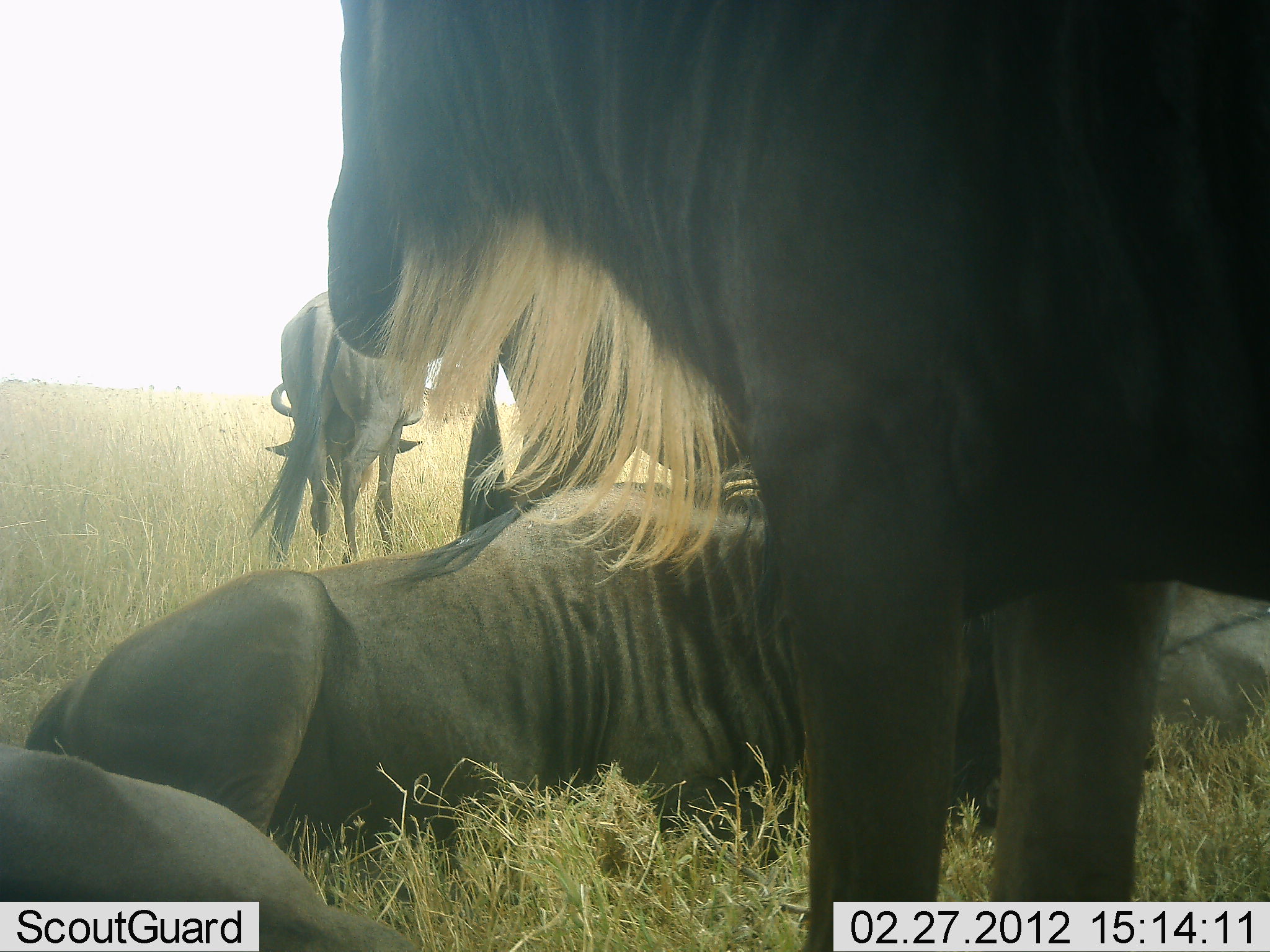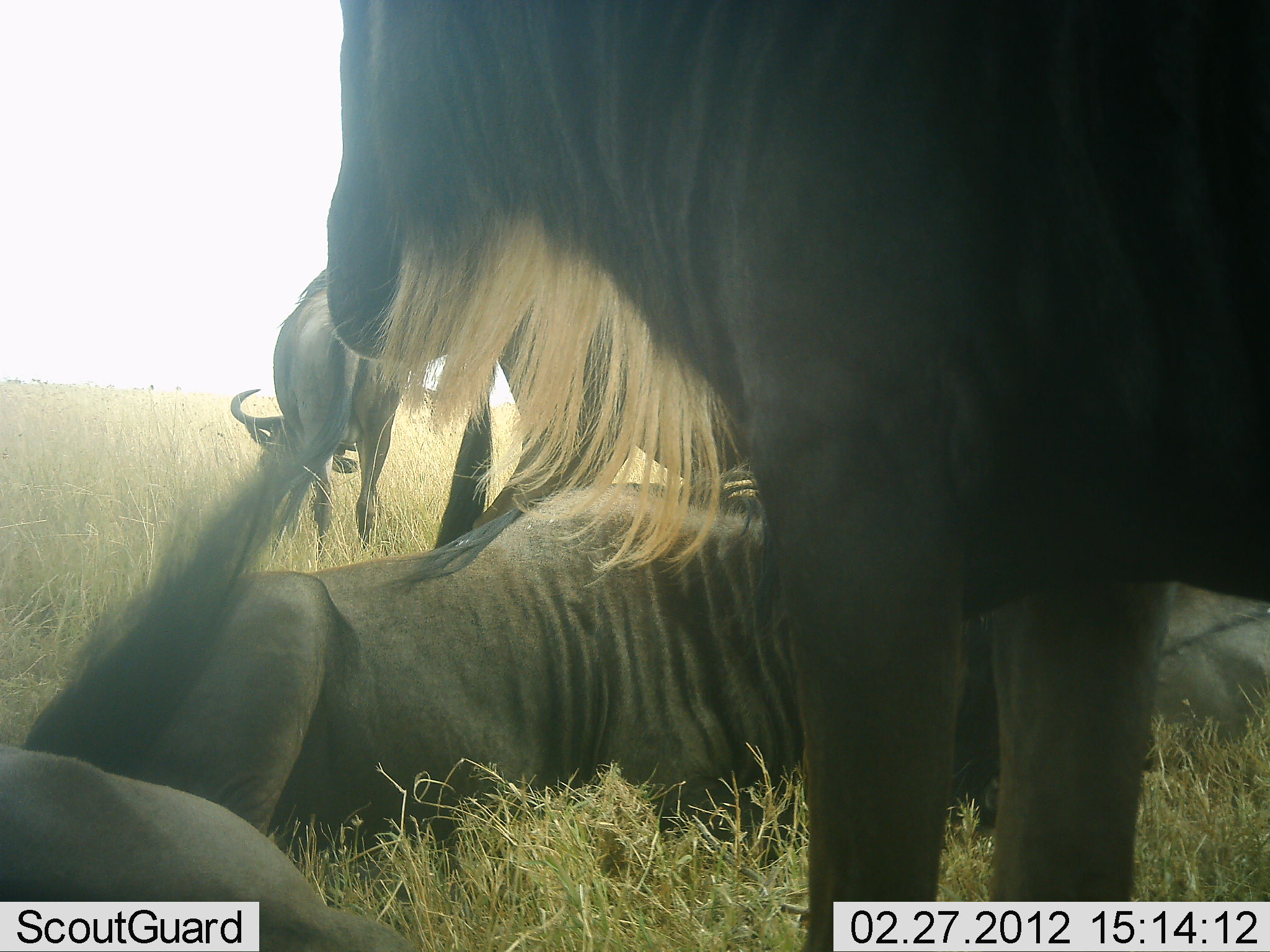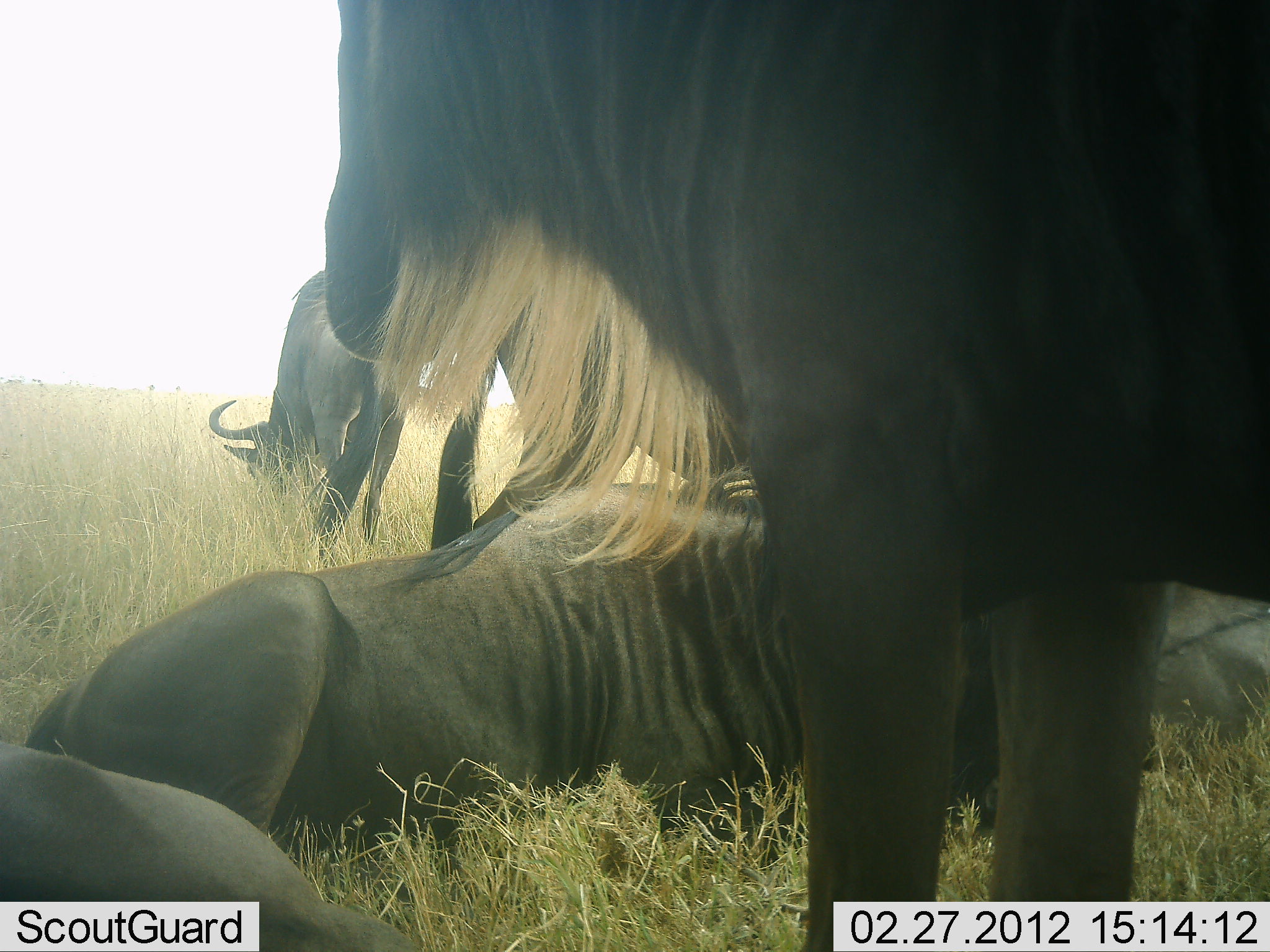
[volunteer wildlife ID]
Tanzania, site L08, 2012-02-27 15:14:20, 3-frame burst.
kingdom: Animalia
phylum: Chordata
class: Mammalia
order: Artiodactyla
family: Bovidae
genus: Connochaetes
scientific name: Connochaetes taurinus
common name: blue wildebeest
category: wildebeest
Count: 5.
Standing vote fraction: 90%.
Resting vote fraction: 100%.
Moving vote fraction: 10%.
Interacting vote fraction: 5%.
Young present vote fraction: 0%.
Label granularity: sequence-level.